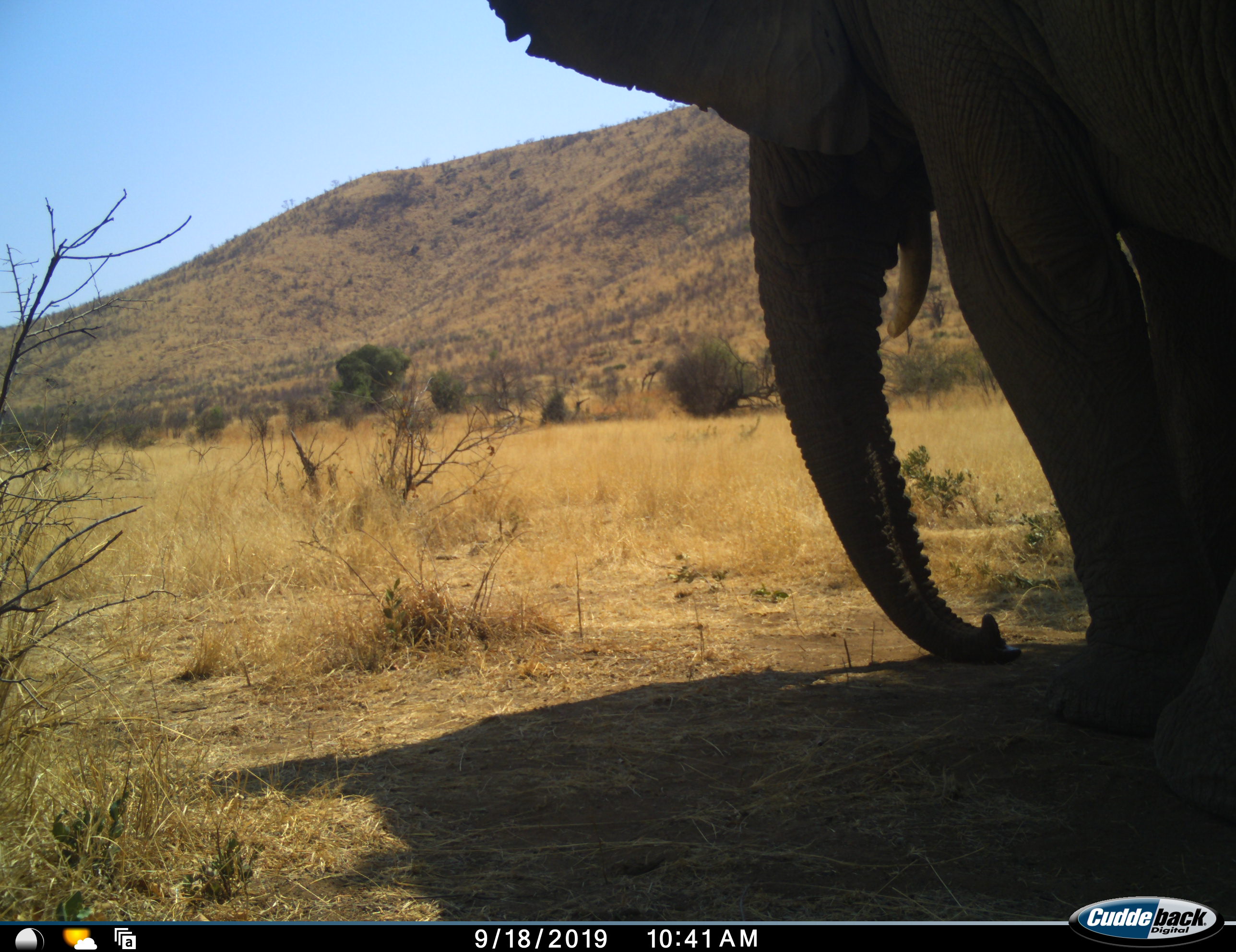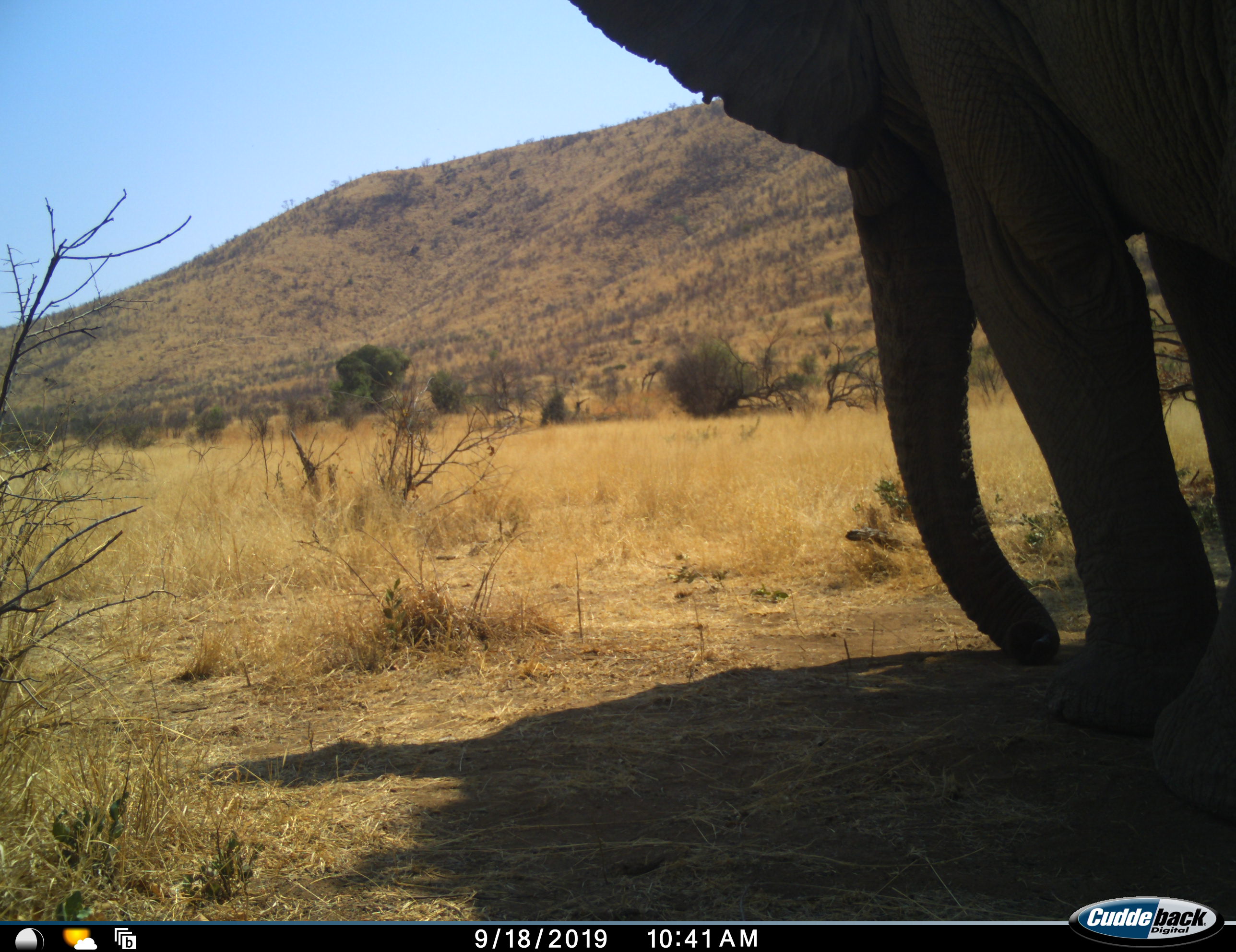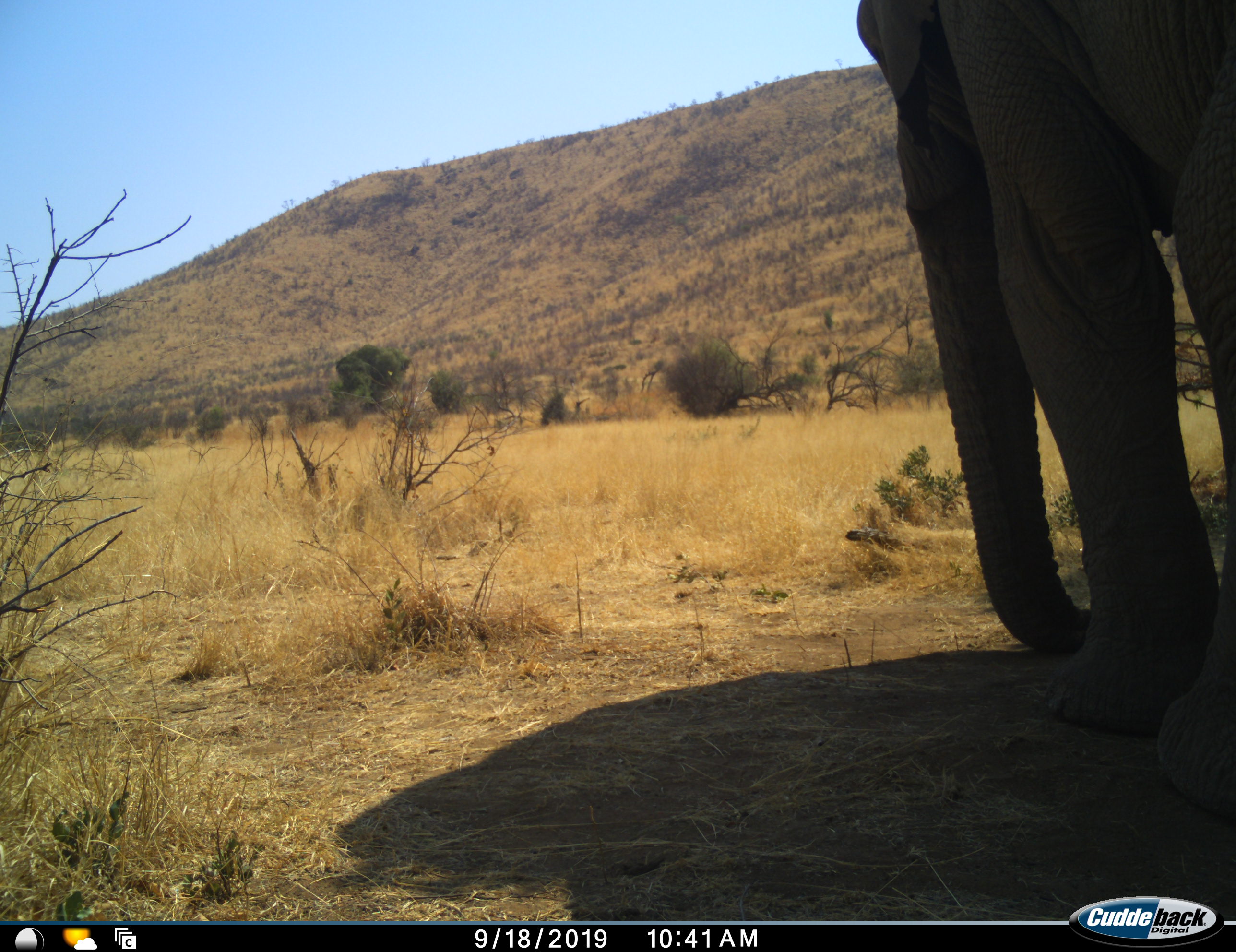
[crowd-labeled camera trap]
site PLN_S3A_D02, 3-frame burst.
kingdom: Animalia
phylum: Chordata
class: Mammalia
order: Proboscidea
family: Elephantidae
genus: Loxodonta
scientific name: Loxodonta africana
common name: african bush elephant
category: elephant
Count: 1.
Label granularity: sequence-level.